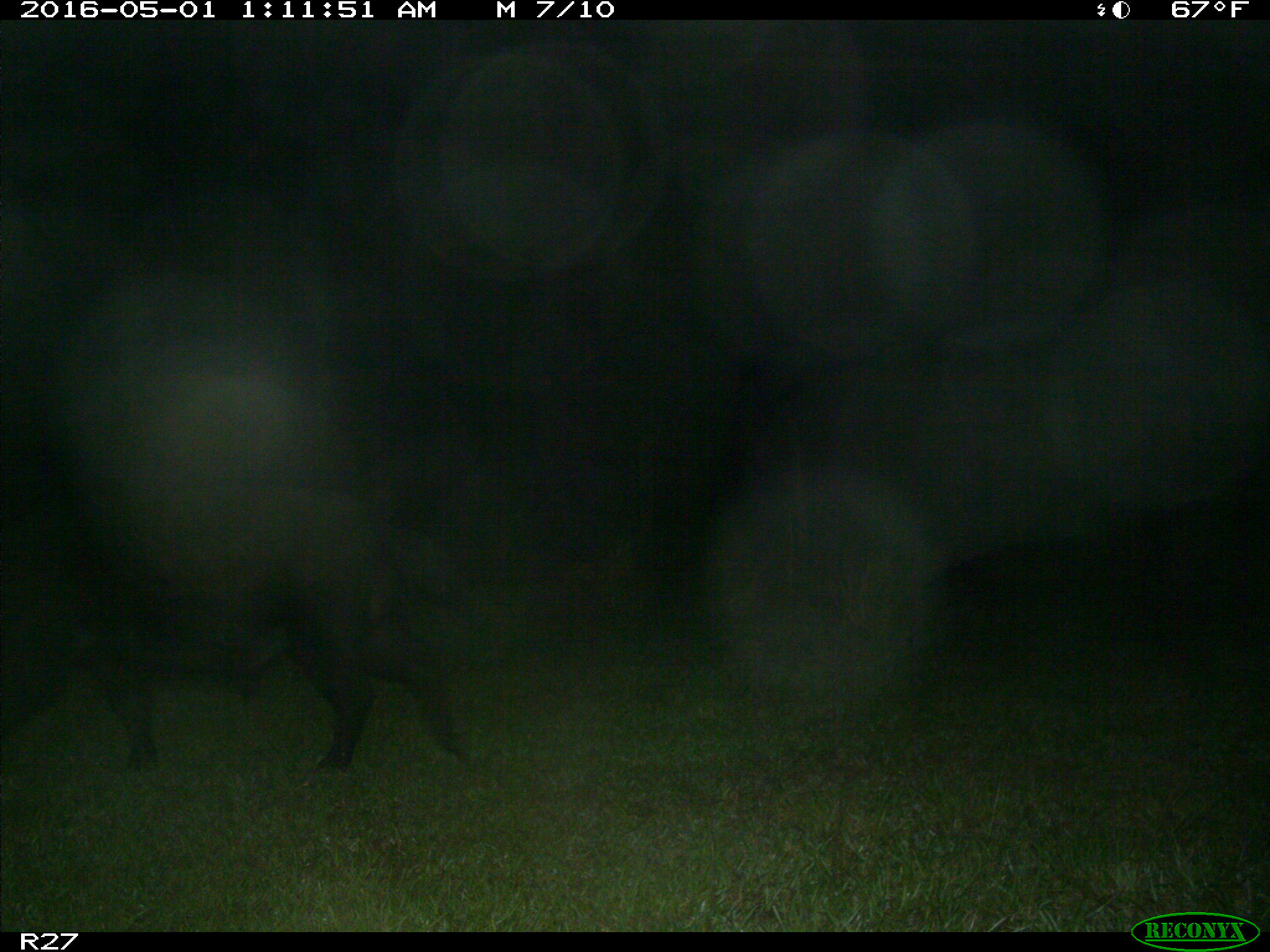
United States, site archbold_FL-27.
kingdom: Animalia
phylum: Chordata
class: Mammalia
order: Artiodactyla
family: Suidae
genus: Sus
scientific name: Sus scrofa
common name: wild boar